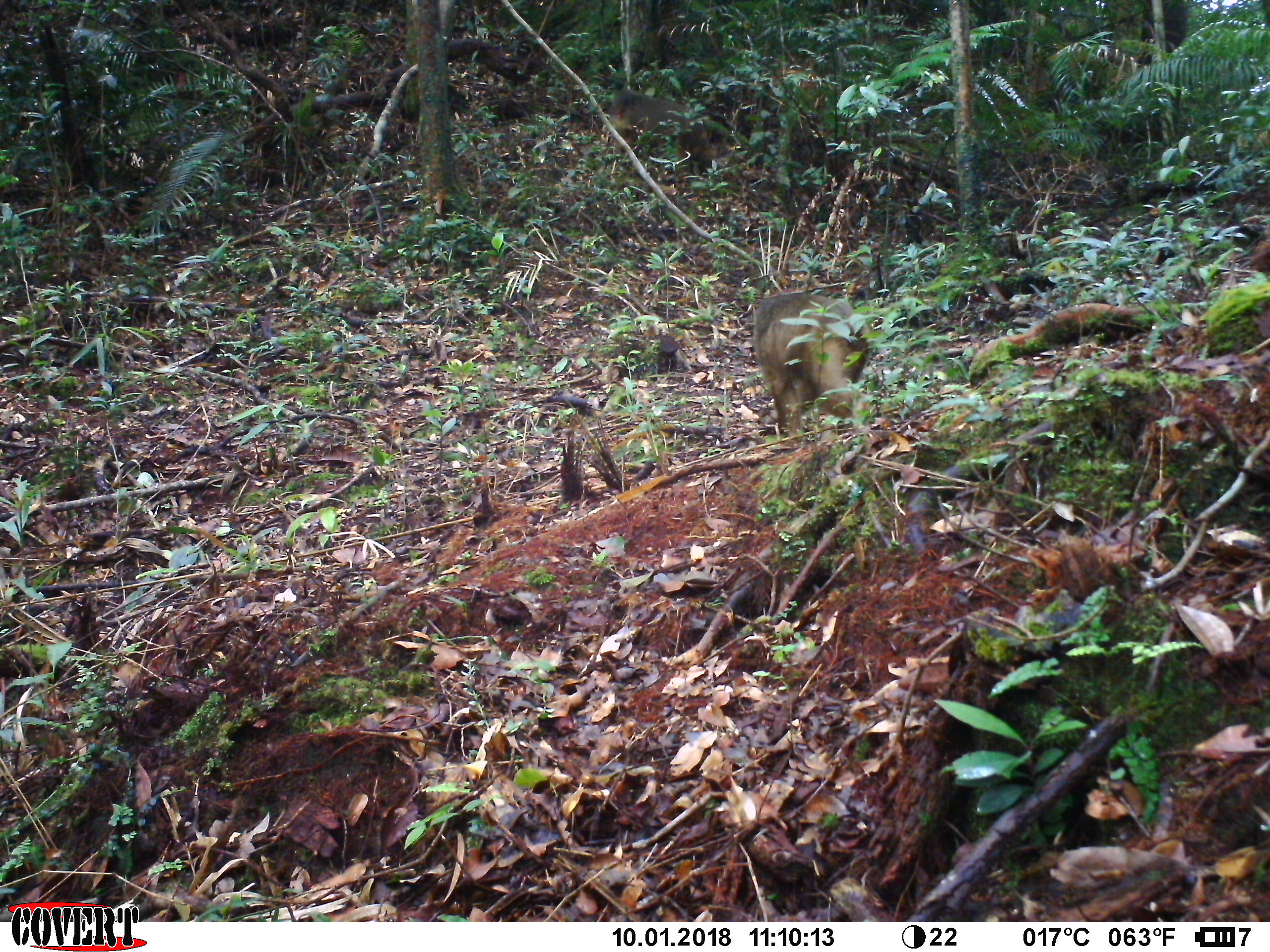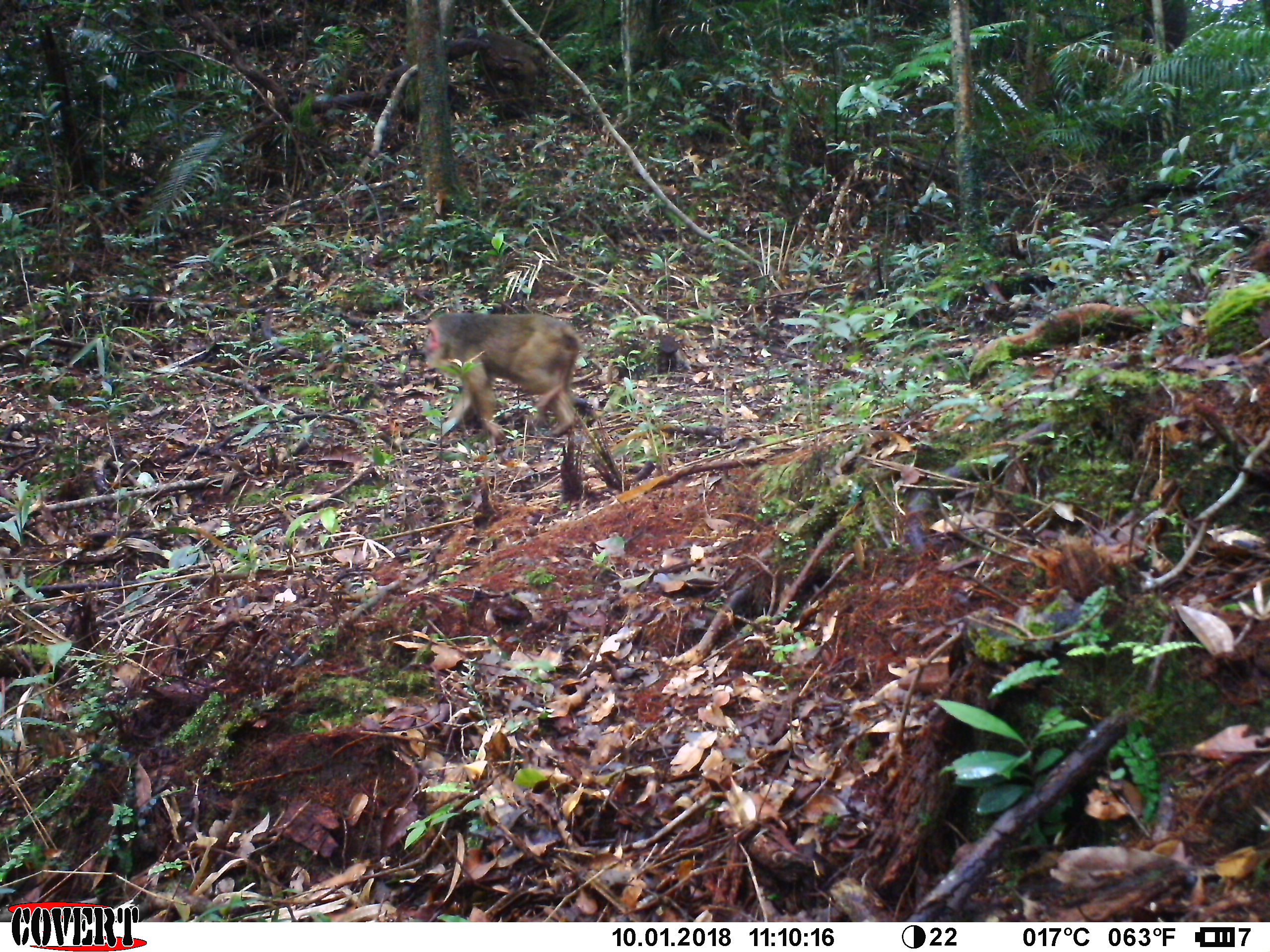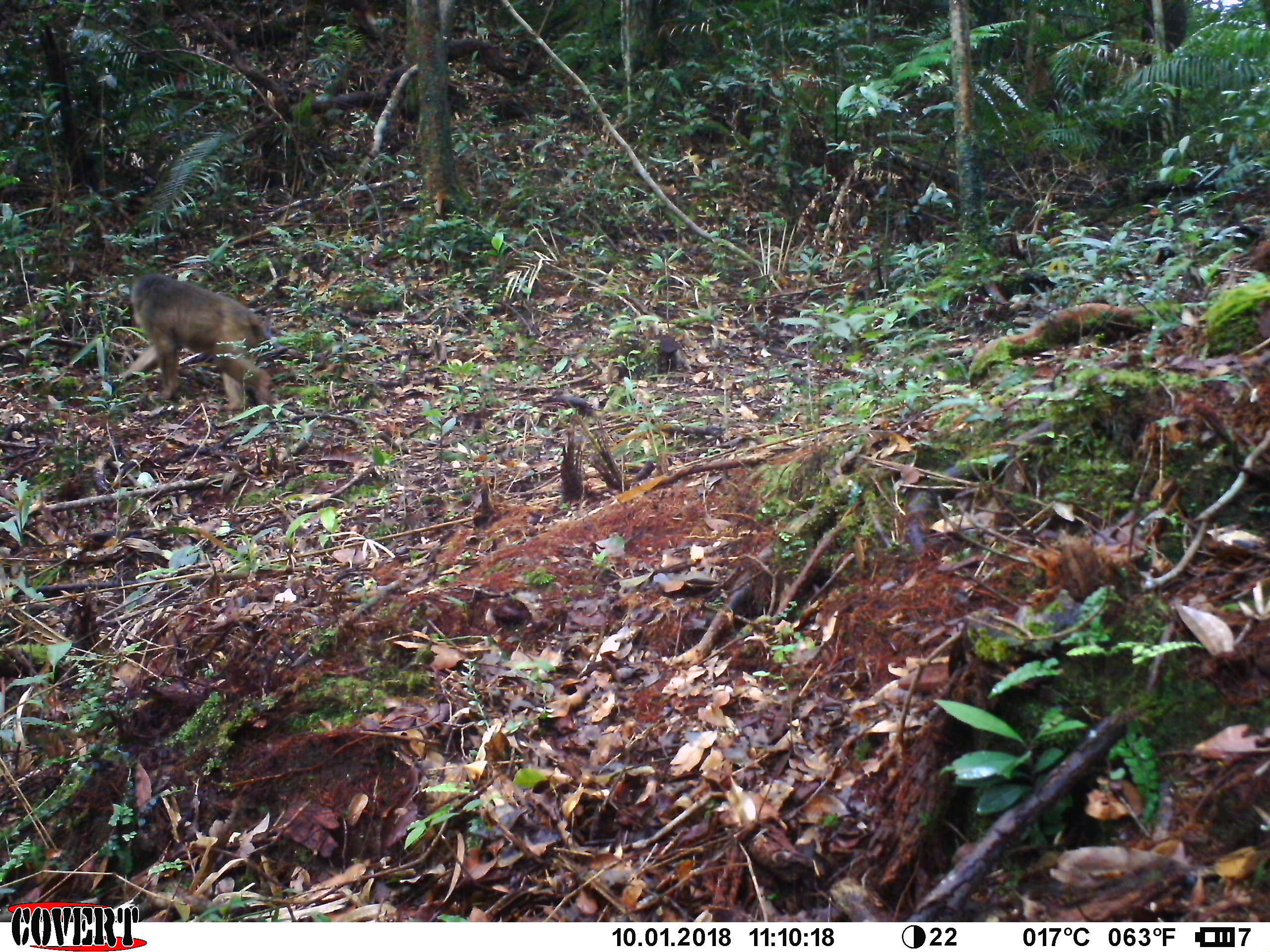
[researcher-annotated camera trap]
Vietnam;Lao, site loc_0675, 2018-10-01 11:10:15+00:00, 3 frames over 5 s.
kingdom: Animalia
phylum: Chordata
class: Mammalia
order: Primates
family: Cercopithecidae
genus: Macaca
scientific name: Macaca arctoides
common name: stump-tailed macaque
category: stump tailed macaque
Stump tailed macaque (stump-tailed macaque) (Macaca arctoides). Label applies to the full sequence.